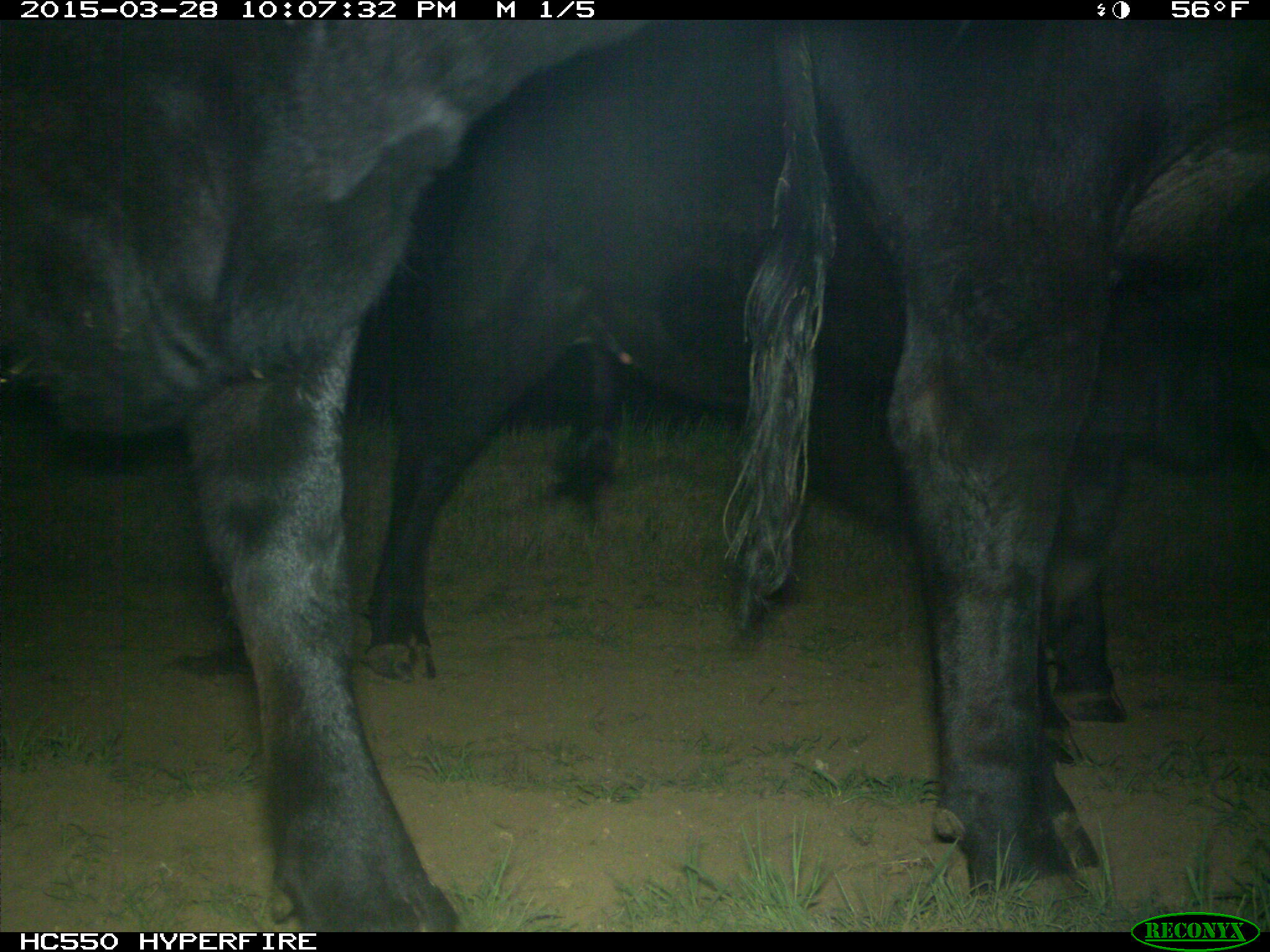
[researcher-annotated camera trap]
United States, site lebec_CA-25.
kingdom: Animalia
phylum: Chordata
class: Mammalia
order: Artiodactyla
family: Bovidae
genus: Bos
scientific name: Bos taurus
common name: domestic cow